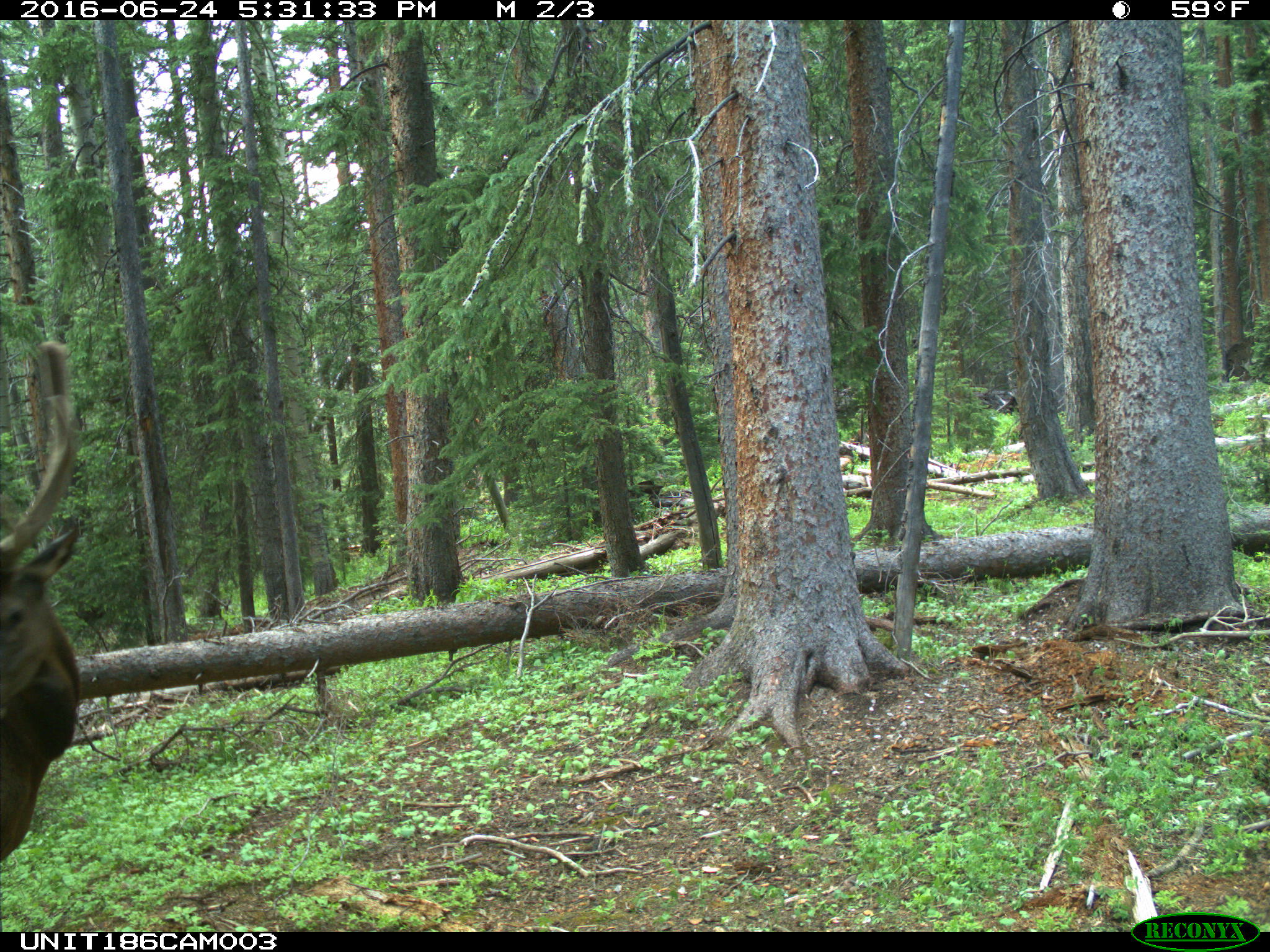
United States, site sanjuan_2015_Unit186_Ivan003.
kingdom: Animalia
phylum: Chordata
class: Mammalia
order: Artiodactyla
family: Cervidae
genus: Cervus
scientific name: Cervus elaphus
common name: red deer